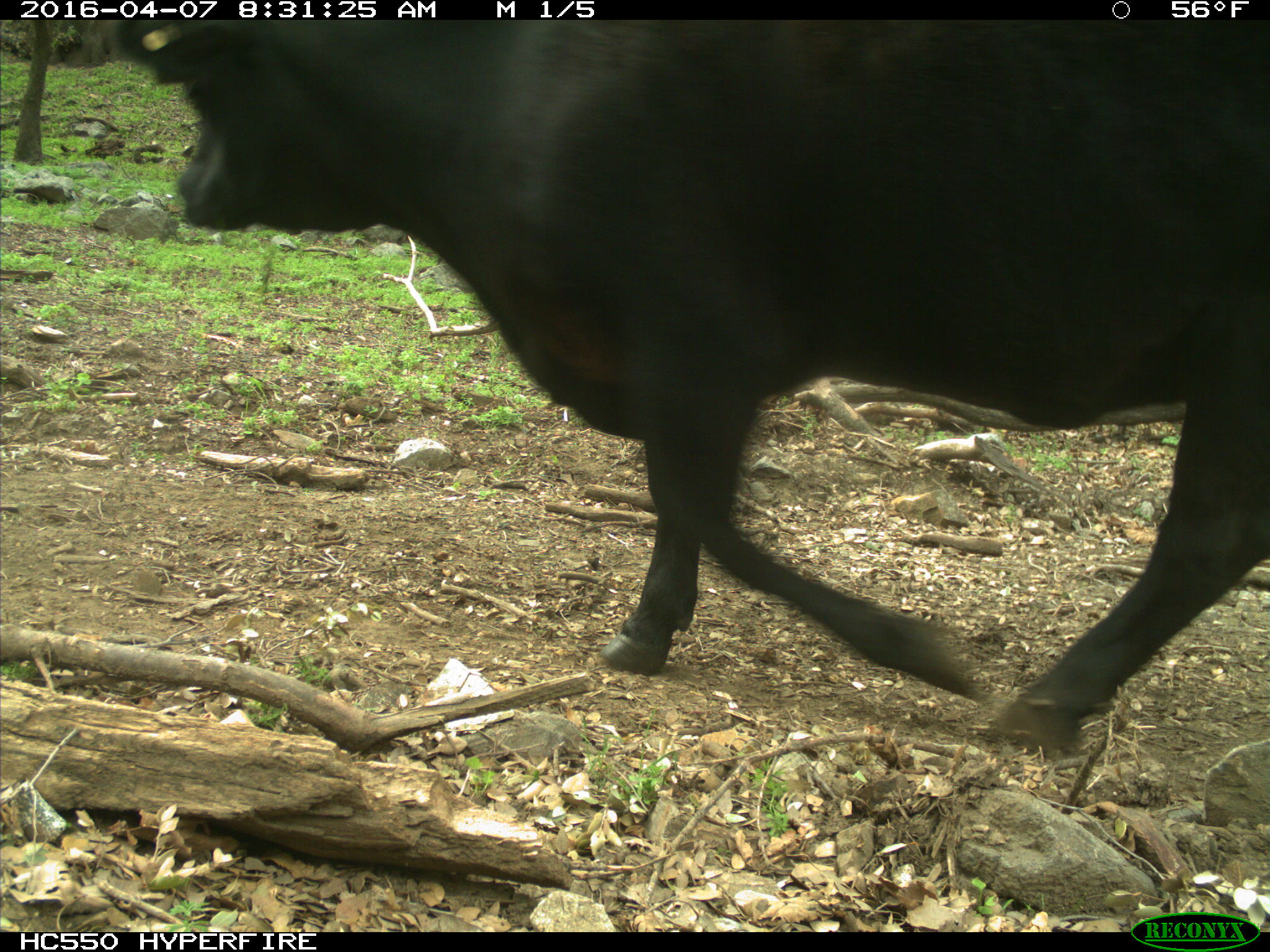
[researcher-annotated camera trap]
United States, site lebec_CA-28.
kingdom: Animalia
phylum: Chordata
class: Mammalia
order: Artiodactyla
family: Bovidae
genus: Bos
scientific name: Bos taurus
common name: domestic cow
Bos taurus (domestic cow).